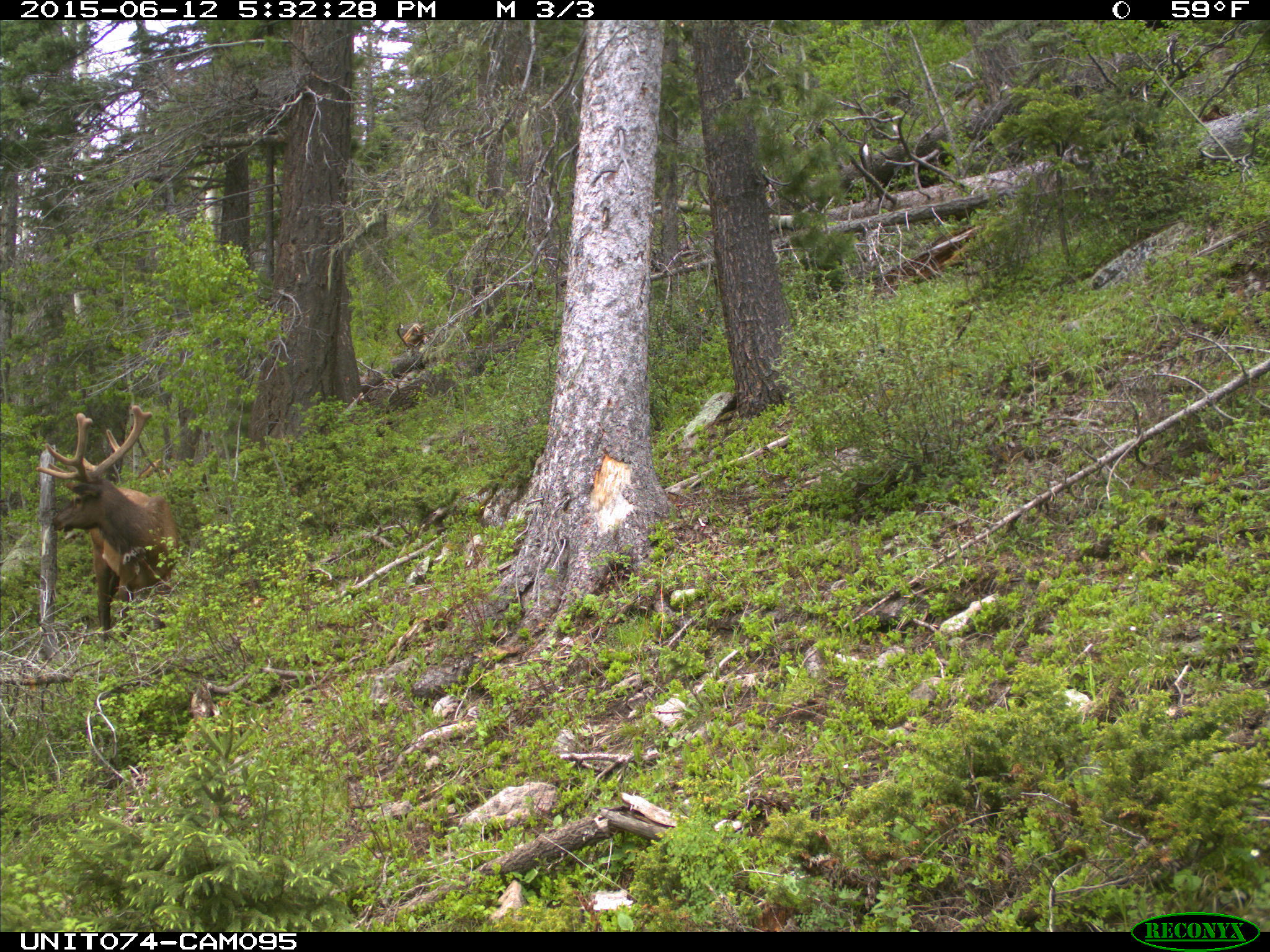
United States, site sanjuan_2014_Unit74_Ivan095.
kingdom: Animalia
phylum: Chordata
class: Mammalia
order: Artiodactyla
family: Cervidae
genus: Cervus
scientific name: Cervus elaphus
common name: red deer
Cervus elaphus (red deer).